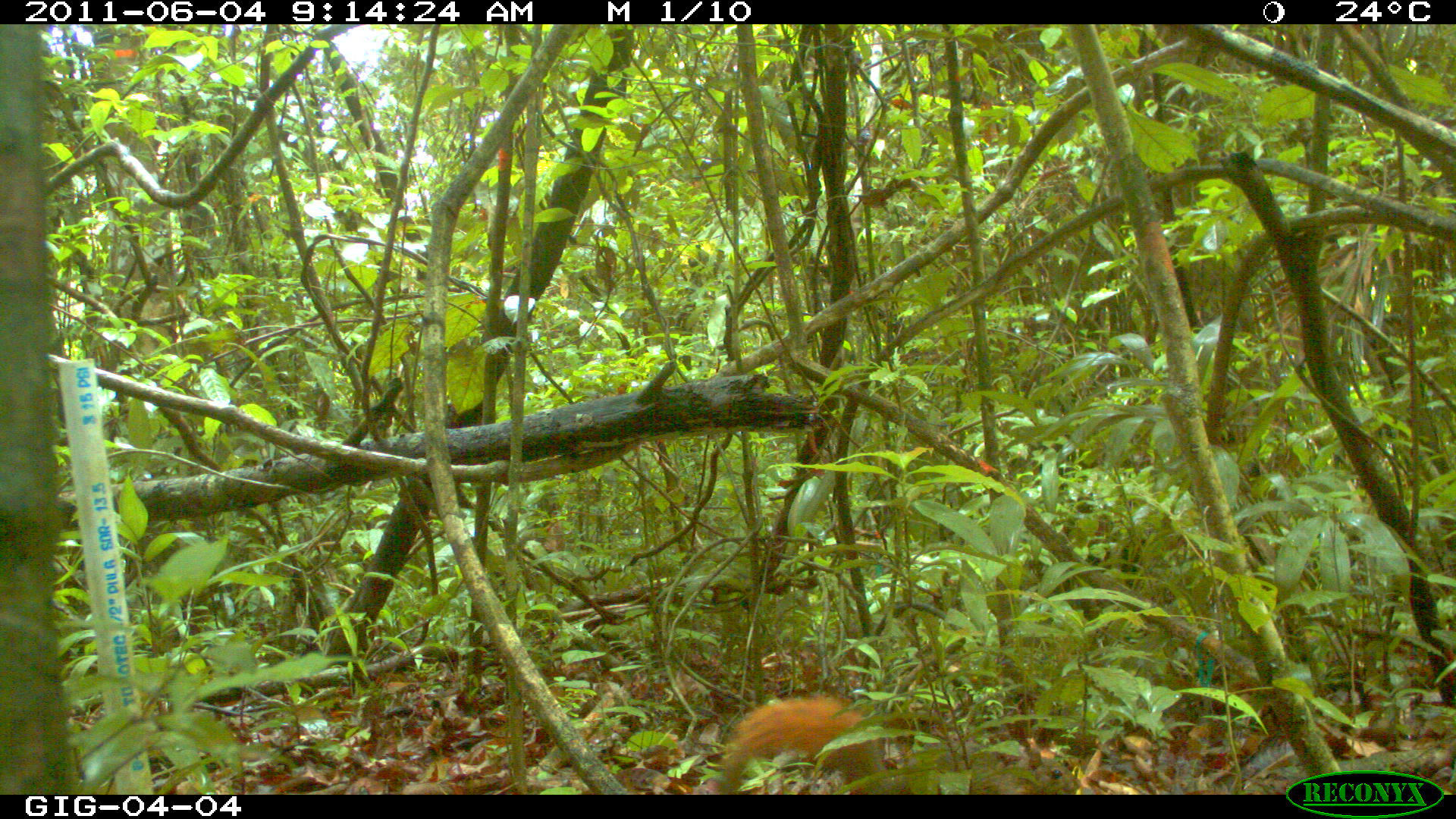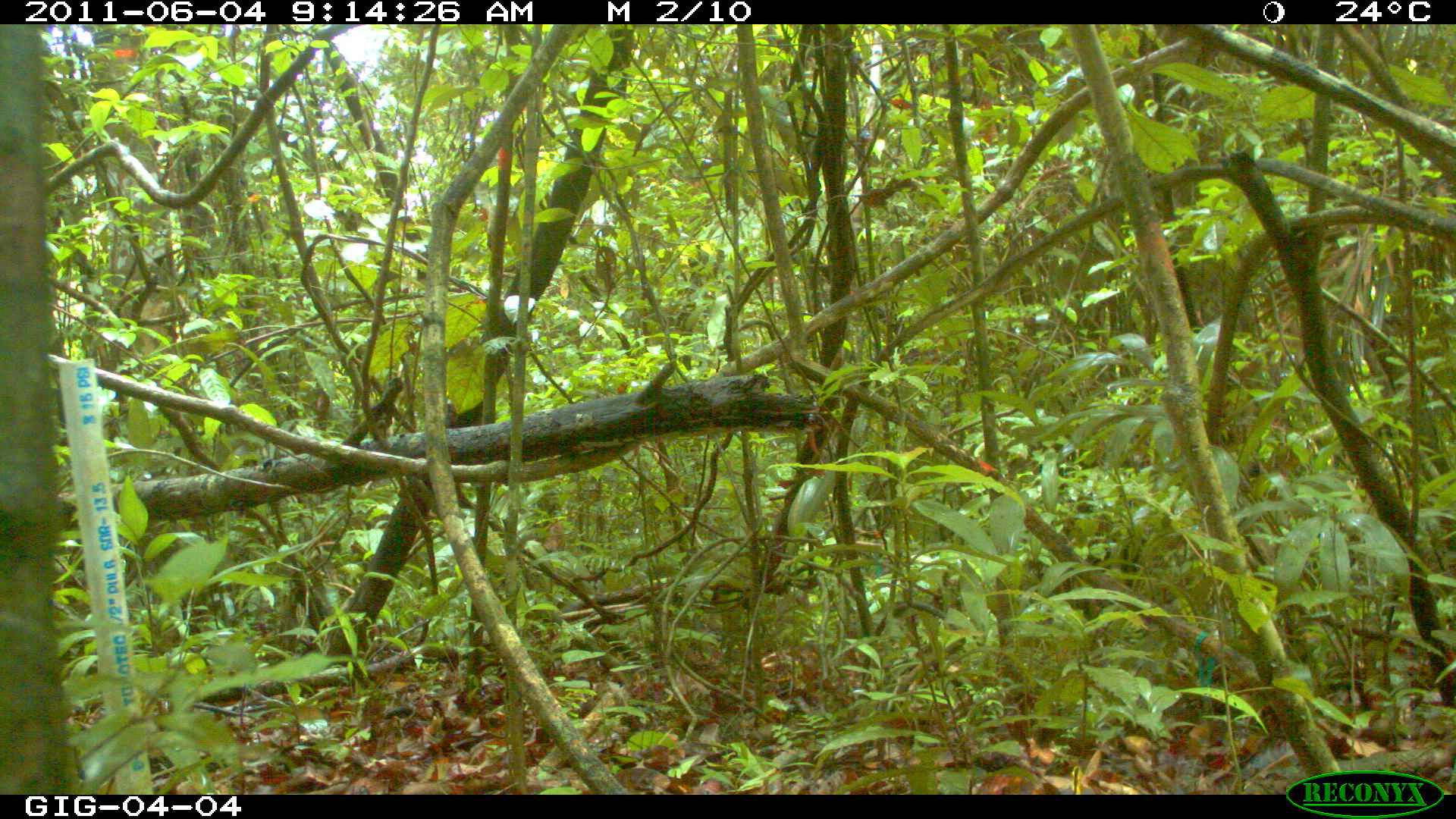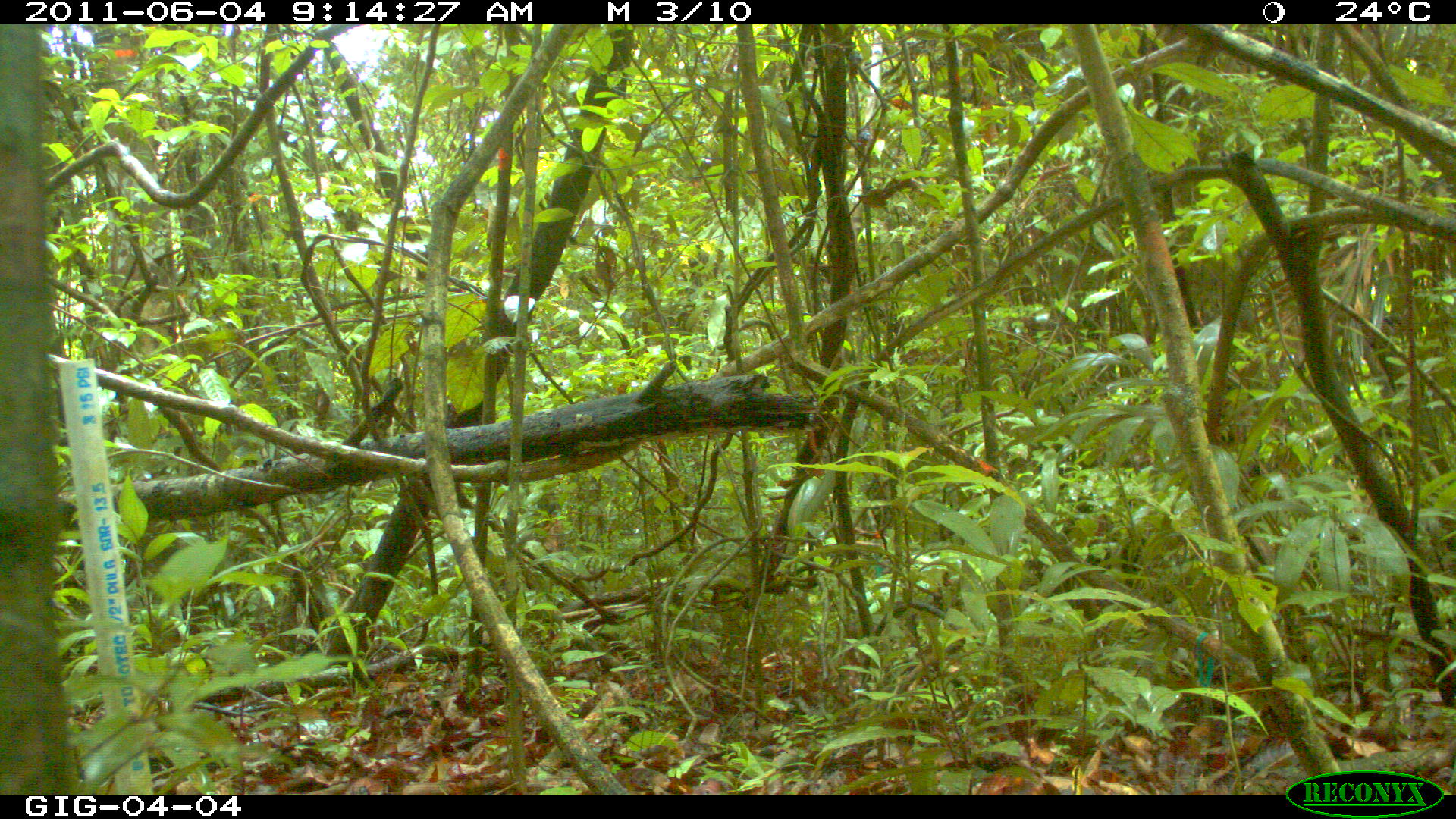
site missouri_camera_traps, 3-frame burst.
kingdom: Animalia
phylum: Chordata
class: Mammalia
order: Rodentia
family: Sciuridae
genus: Tamiasciurus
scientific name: Tamiasciurus hudsonicus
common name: red squirrel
Red squirrel (Tamiasciurus hudsonicus).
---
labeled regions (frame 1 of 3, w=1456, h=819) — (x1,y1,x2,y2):
red squirrel: (688,676,1092,792)